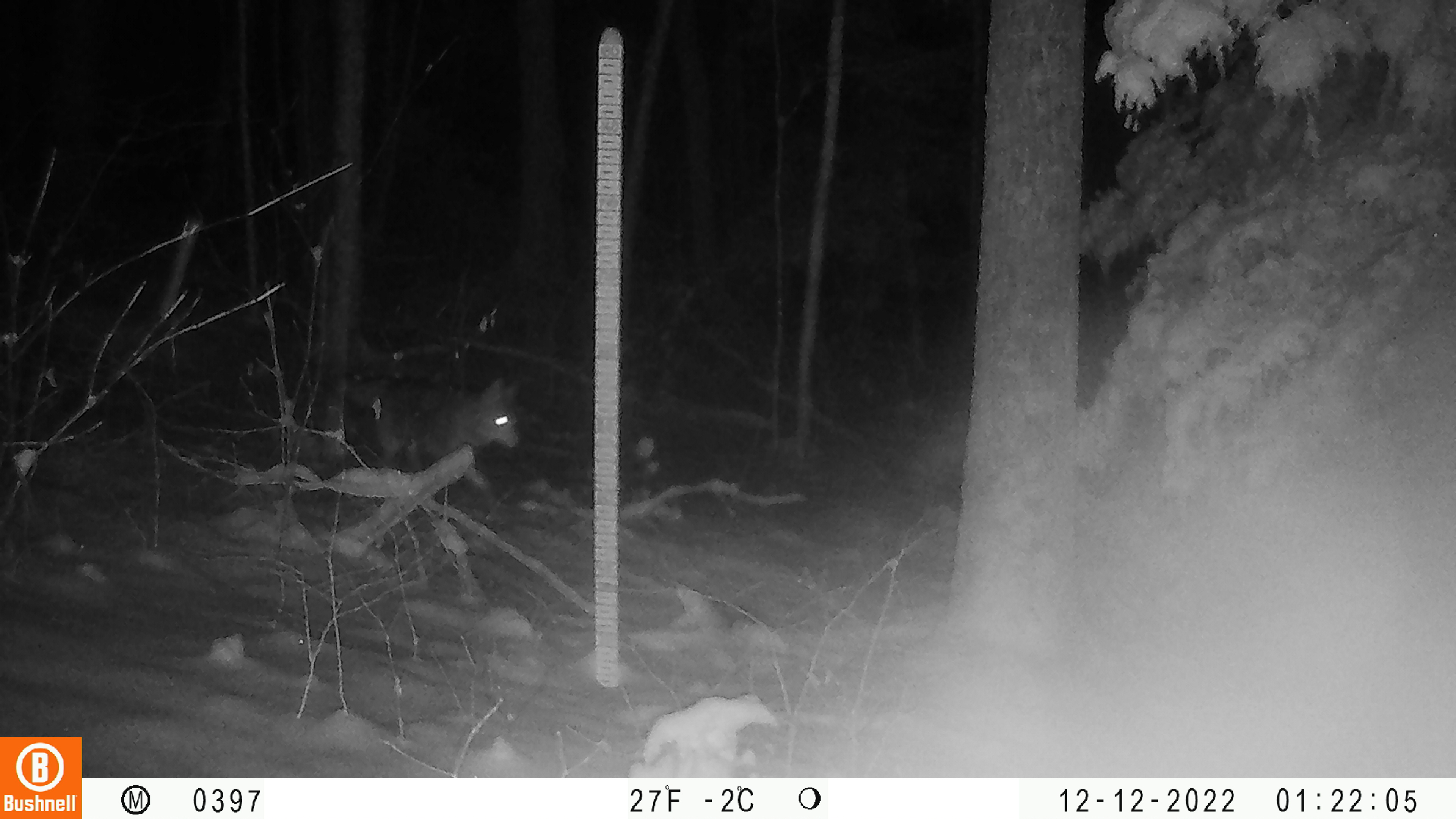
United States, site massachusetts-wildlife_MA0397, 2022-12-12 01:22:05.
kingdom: Animalia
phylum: Chordata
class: Mammalia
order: Carnivora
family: Canidae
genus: Canis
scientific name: Canis latrans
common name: coyote